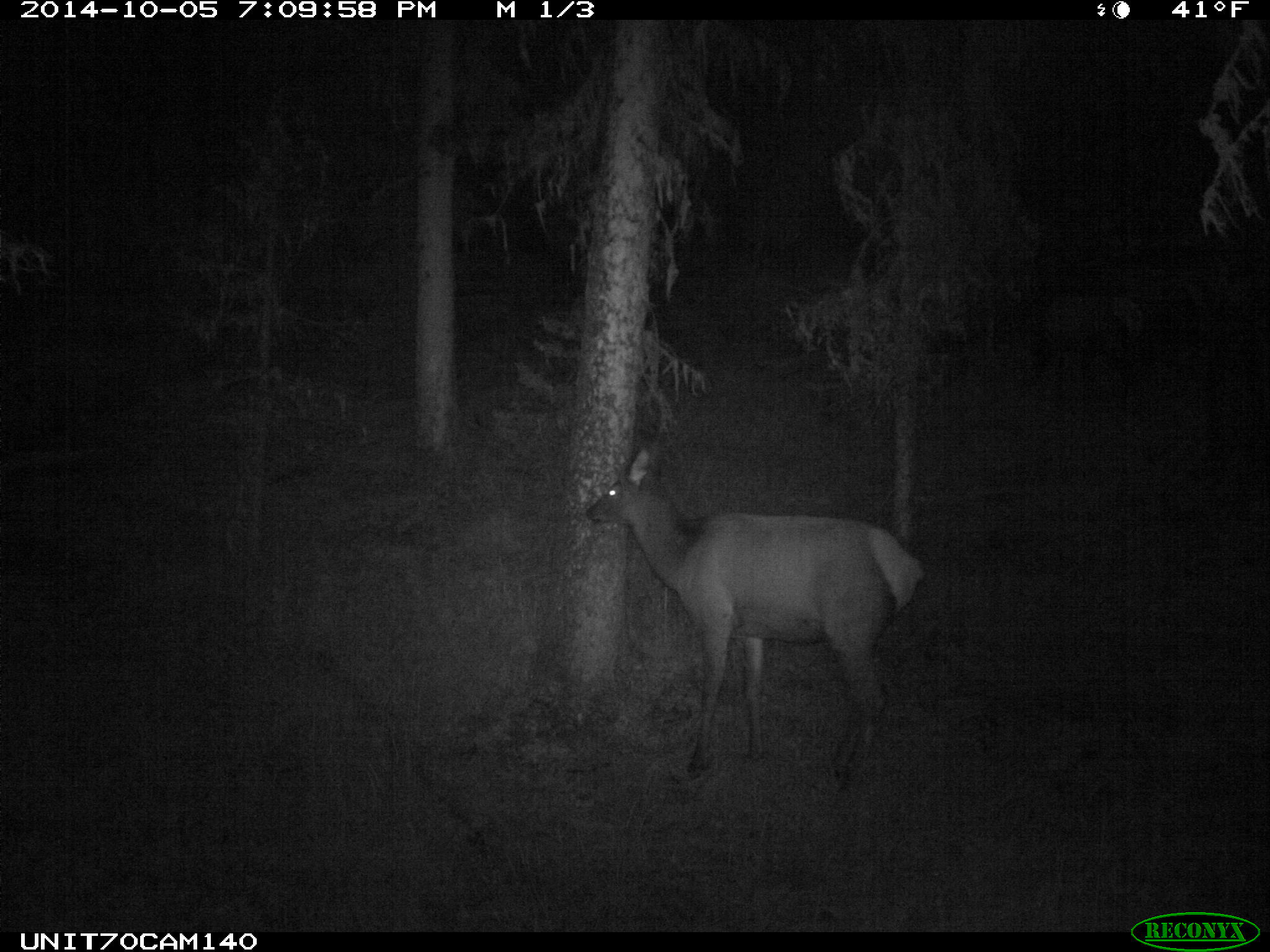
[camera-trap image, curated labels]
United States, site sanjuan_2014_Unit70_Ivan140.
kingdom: Animalia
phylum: Chordata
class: Mammalia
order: Artiodactyla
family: Cervidae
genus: Cervus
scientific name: Cervus elaphus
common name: red deer